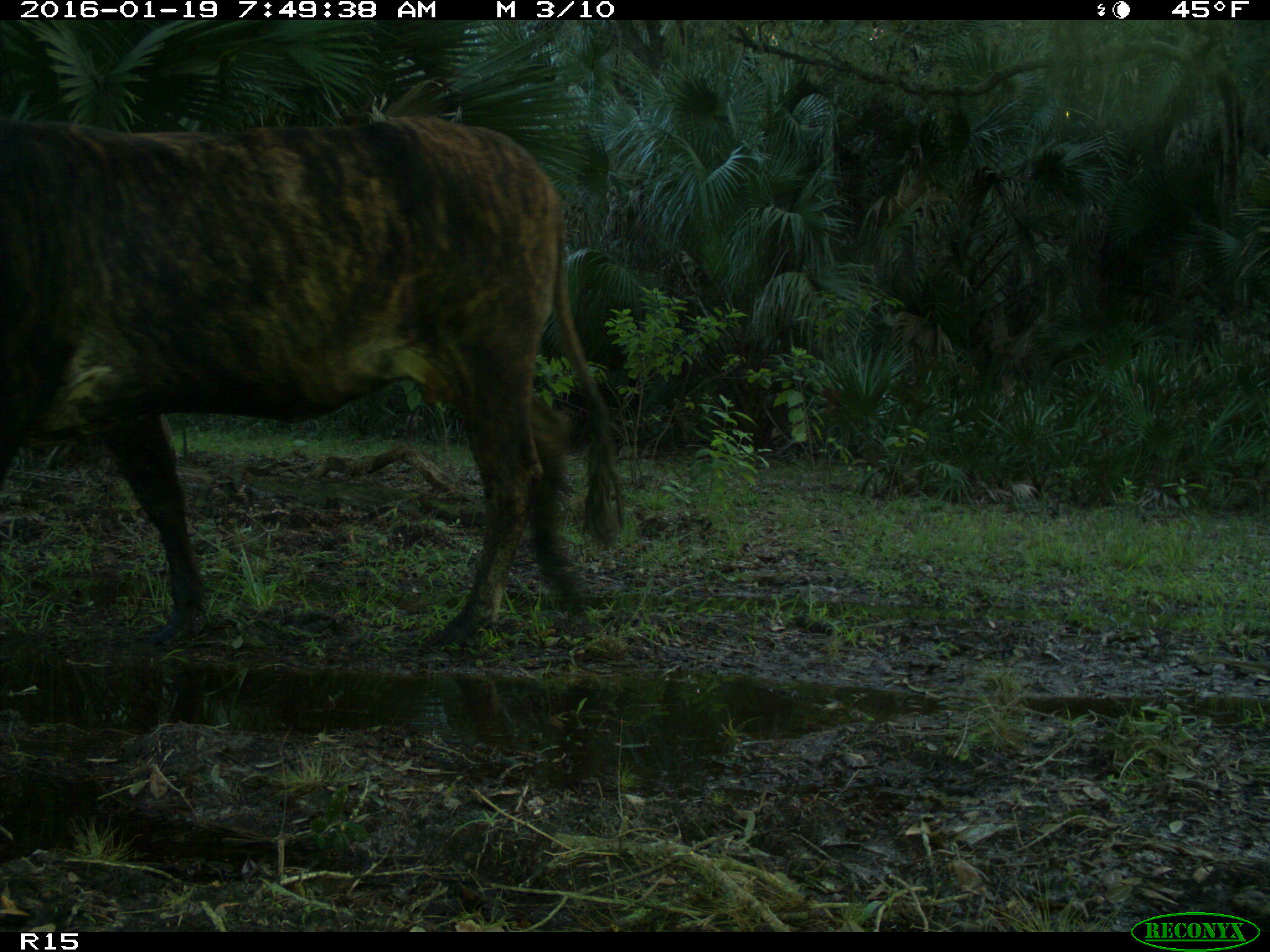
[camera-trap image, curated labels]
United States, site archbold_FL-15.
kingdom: Animalia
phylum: Chordata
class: Mammalia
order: Artiodactyla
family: Bovidae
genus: Bos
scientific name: Bos taurus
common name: domestic cow